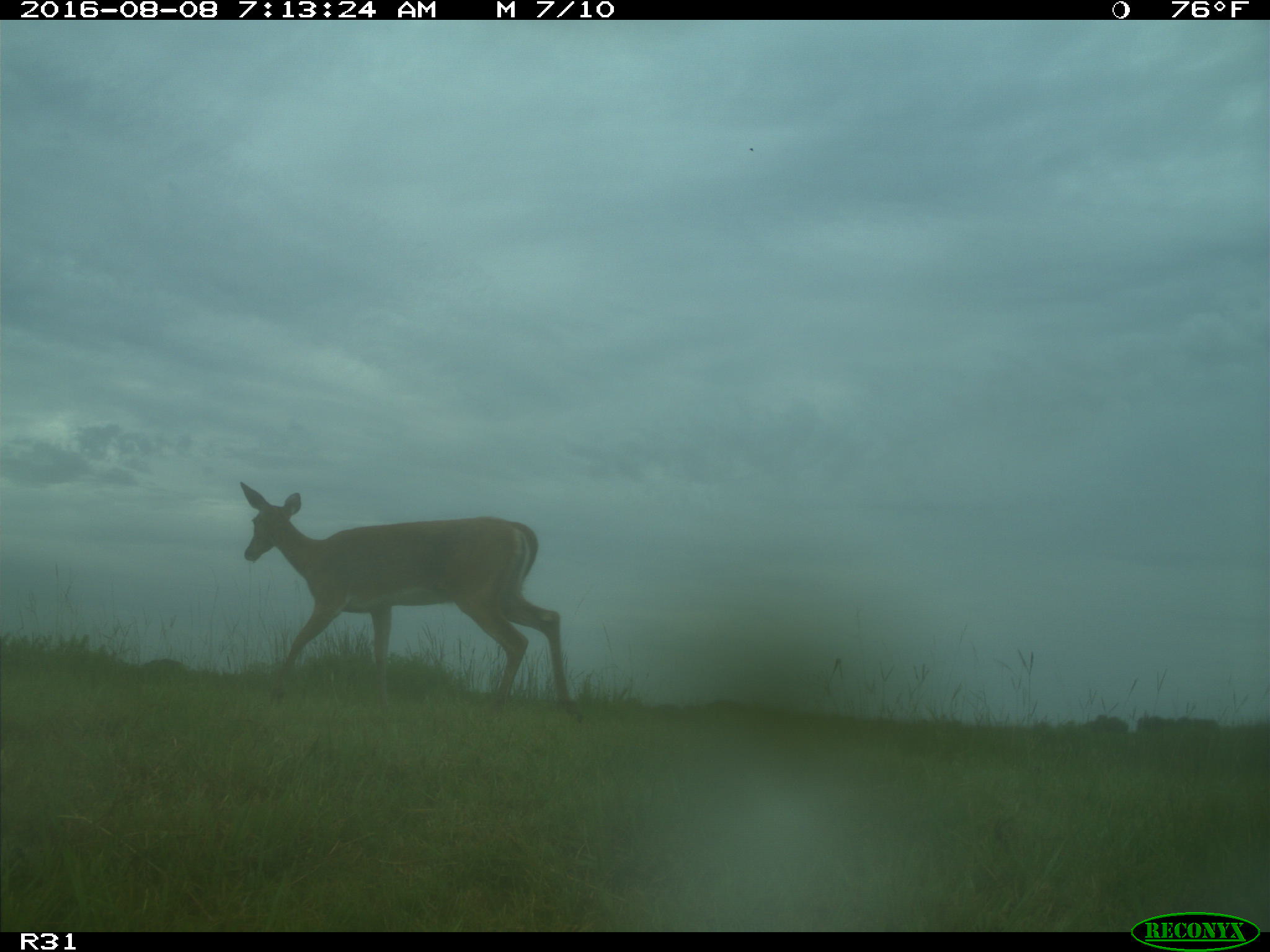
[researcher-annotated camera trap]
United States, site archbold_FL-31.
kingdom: Animalia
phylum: Chordata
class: Mammalia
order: Artiodactyla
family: Cervidae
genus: Odocoileus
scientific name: Odocoileus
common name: deer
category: unidentified deer